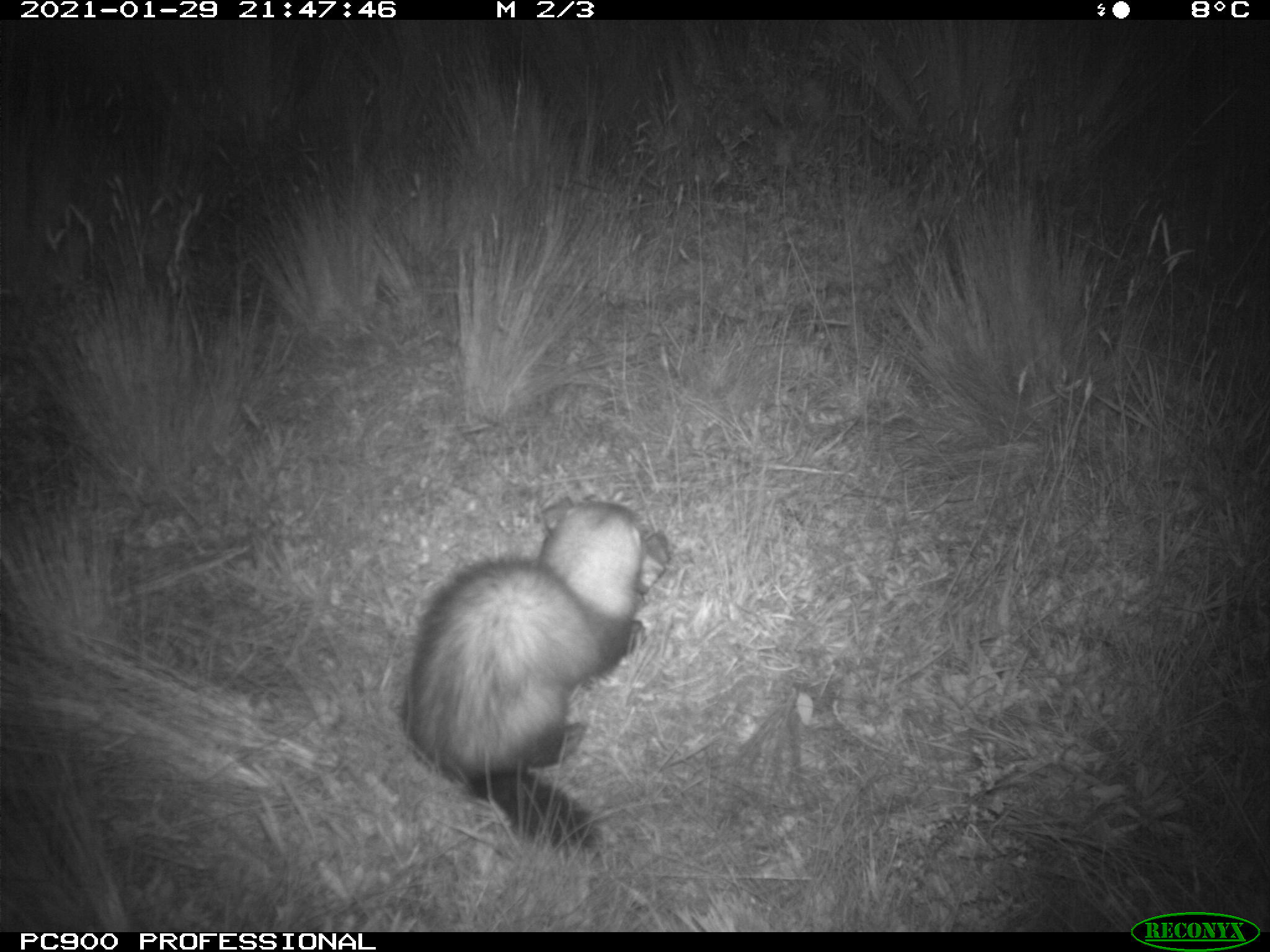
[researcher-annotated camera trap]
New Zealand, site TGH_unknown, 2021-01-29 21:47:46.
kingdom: Animalia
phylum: Chordata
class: Mammalia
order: Carnivora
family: Mustelidae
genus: Mustela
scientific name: Mustela furo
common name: ferret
Ferret (Mustela furo).